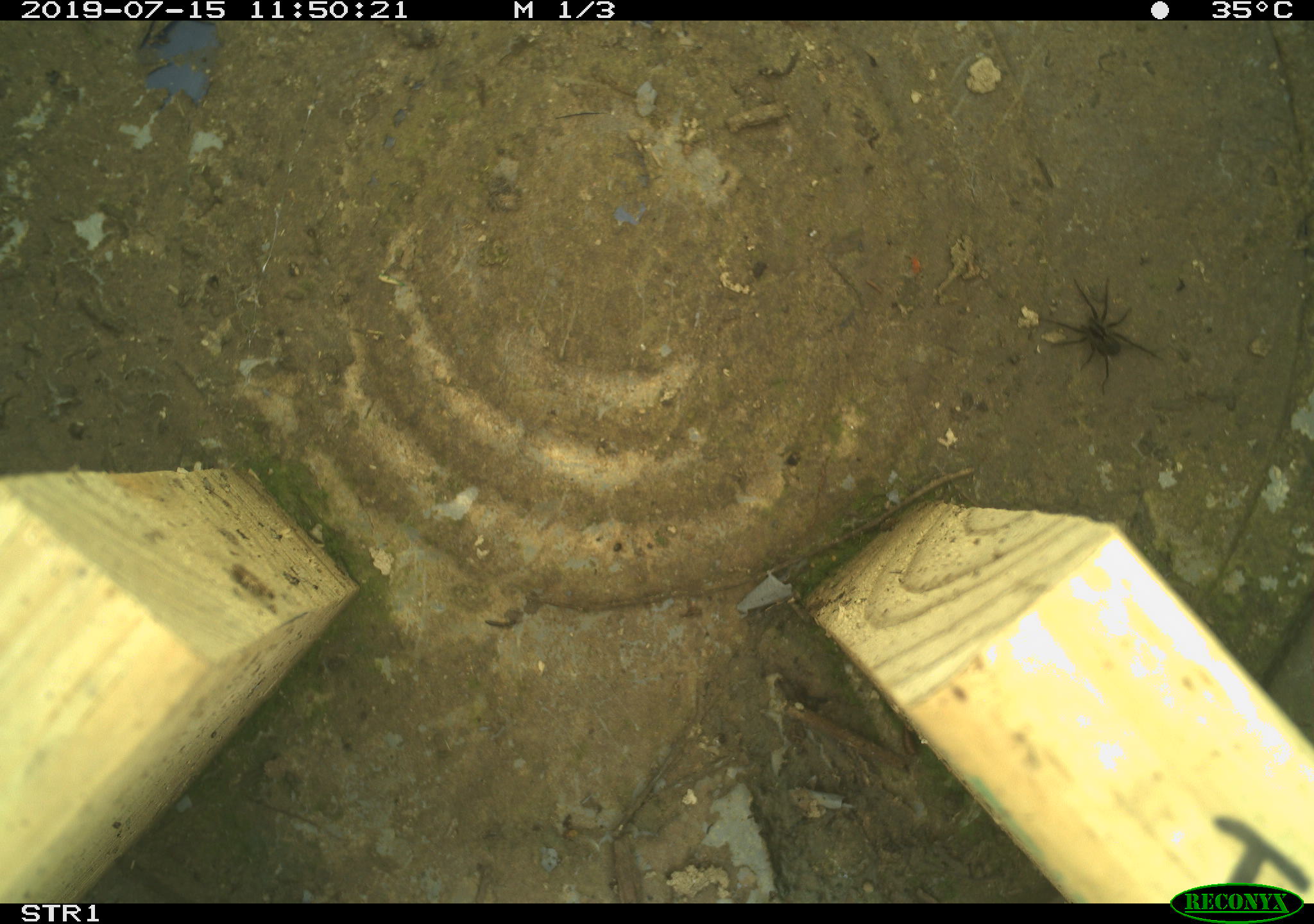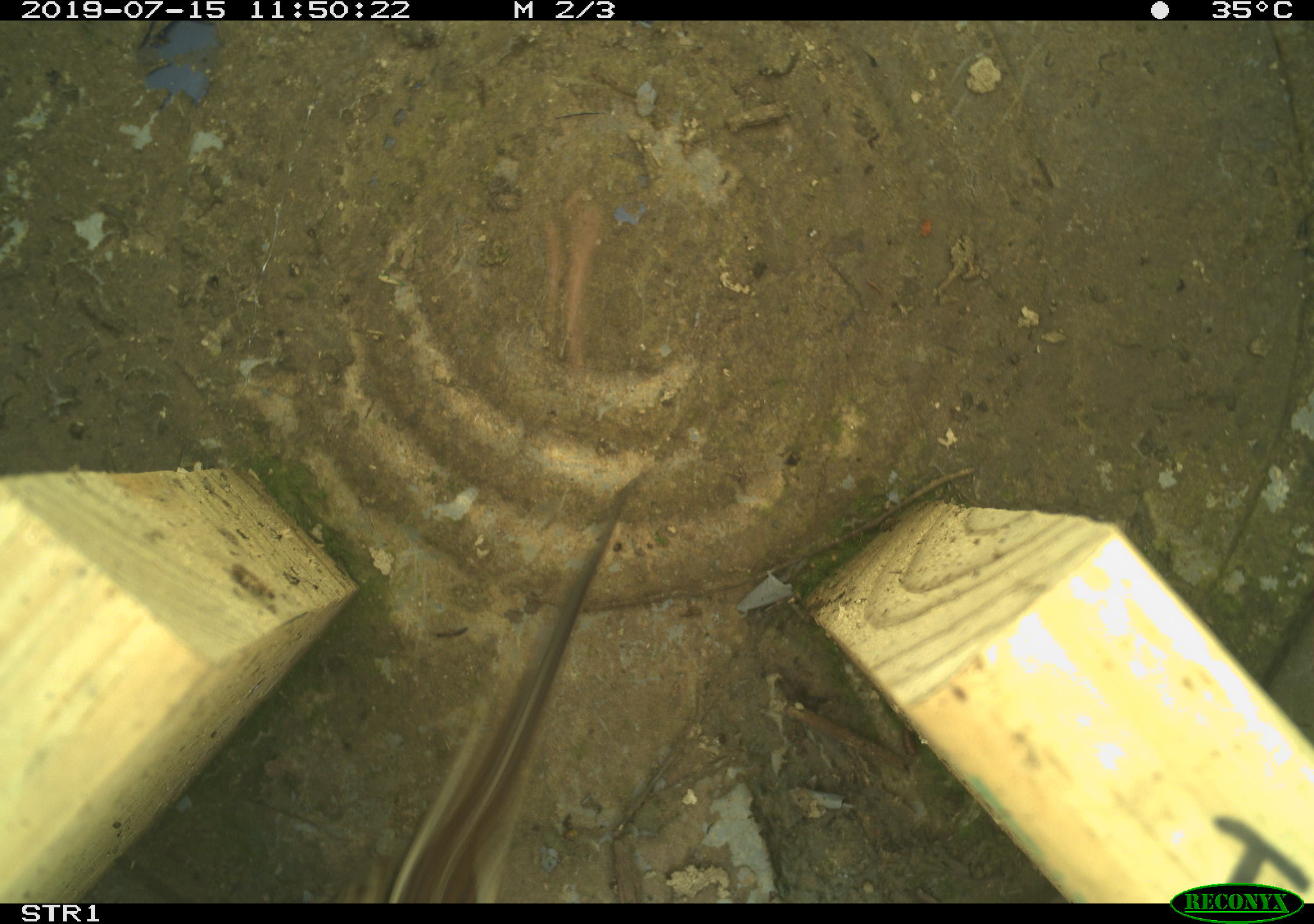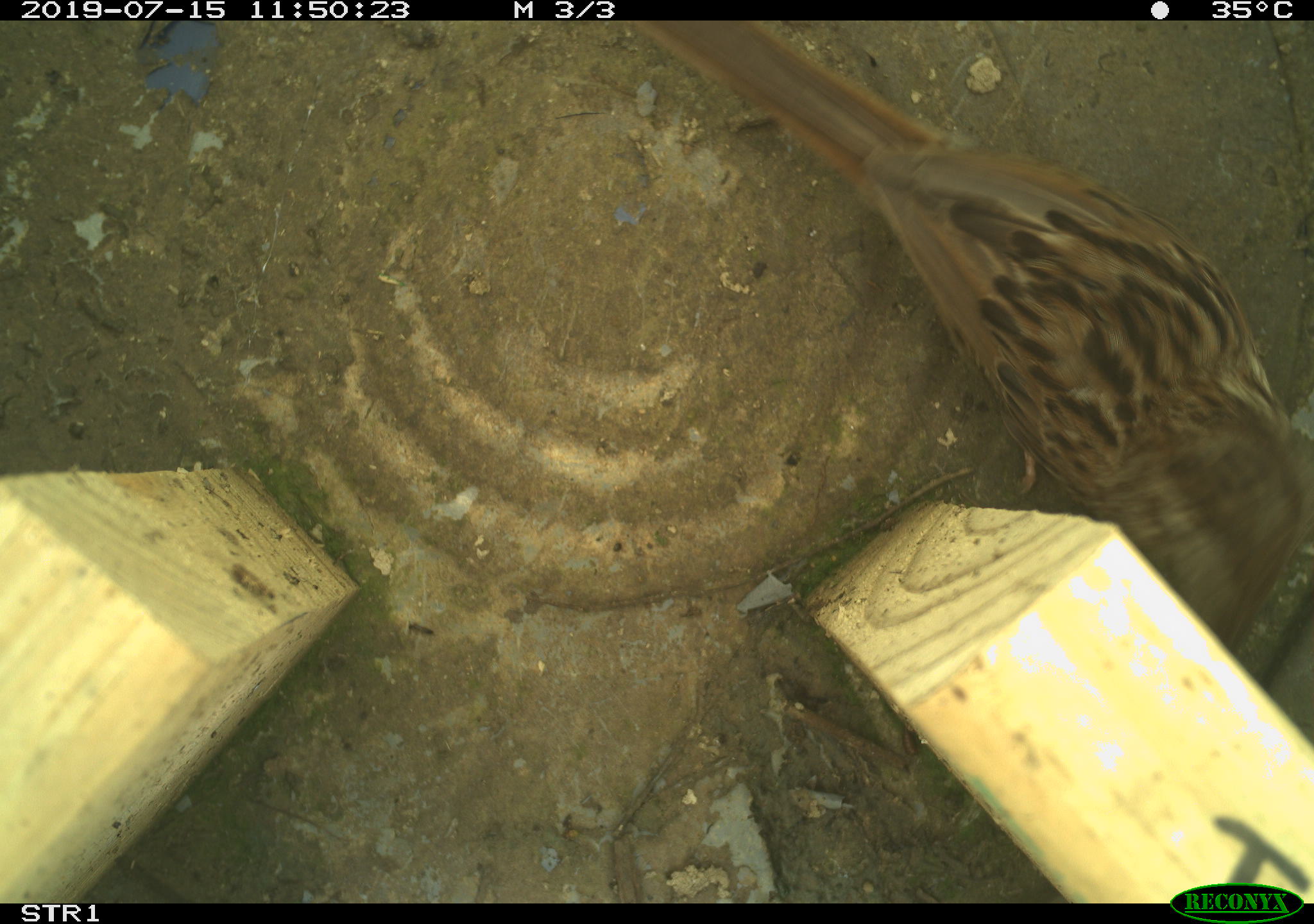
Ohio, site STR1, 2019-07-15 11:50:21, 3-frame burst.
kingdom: Animalia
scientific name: Animalia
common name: animal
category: invertebrate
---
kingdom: Animalia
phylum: Chordata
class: Aves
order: Passeriformes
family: Passerellidae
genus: Melospiza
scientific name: Melospiza melodia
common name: song sparrow